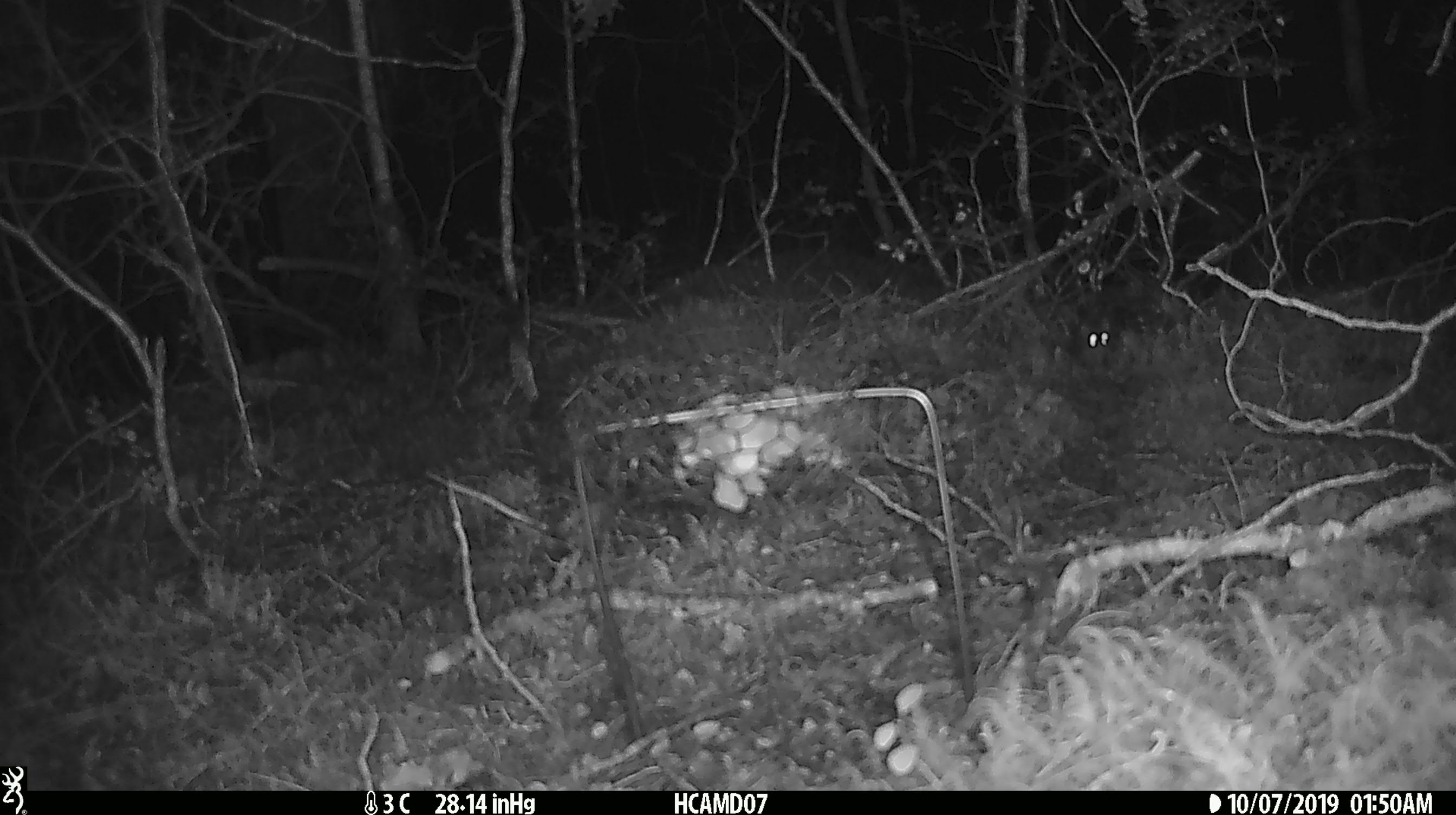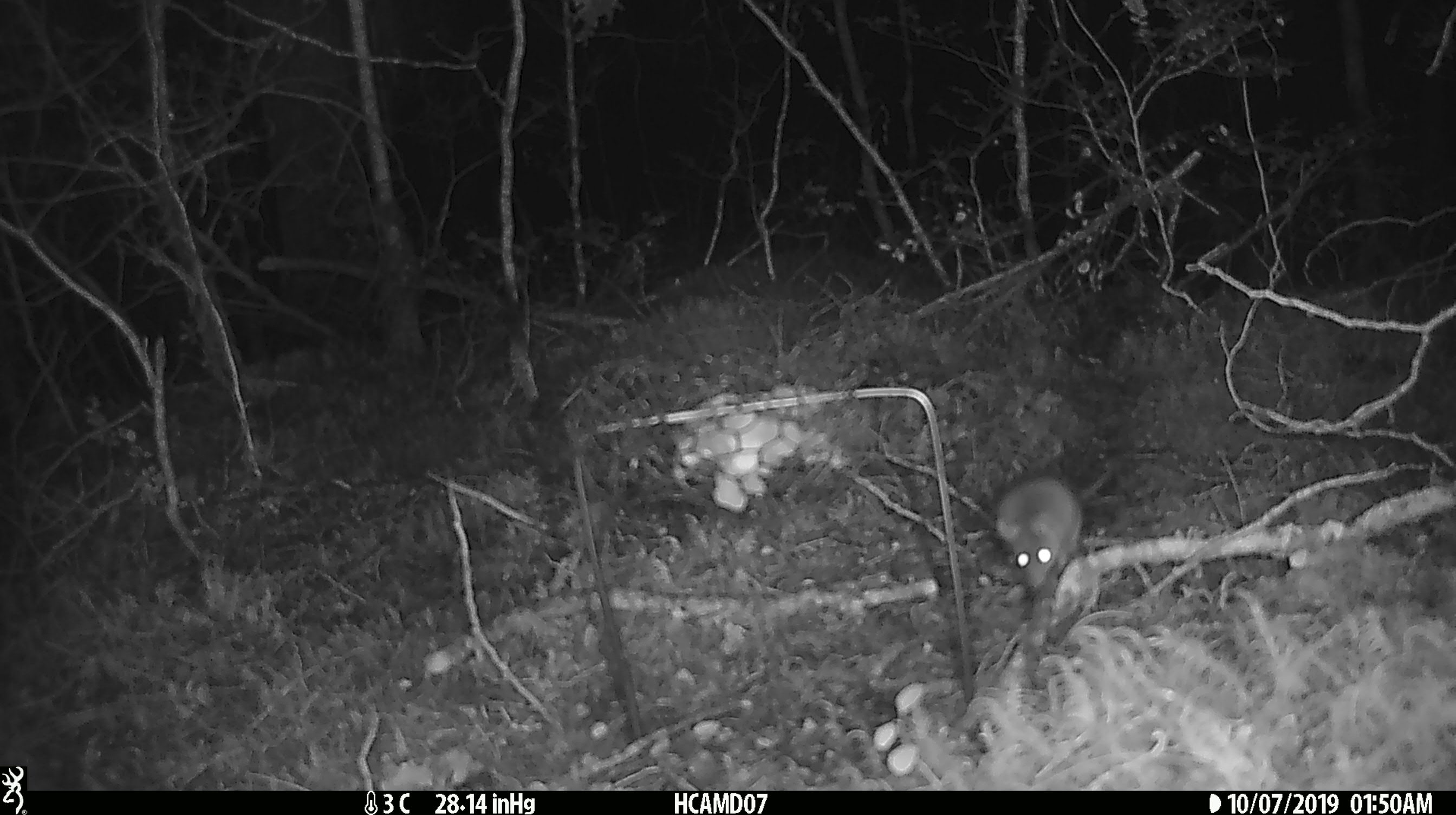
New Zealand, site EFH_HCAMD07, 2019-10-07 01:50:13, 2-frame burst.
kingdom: Animalia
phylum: Chordata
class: Mammalia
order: Rodentia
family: Muridae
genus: Mus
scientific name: Mus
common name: mouse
Mouse (Mus).